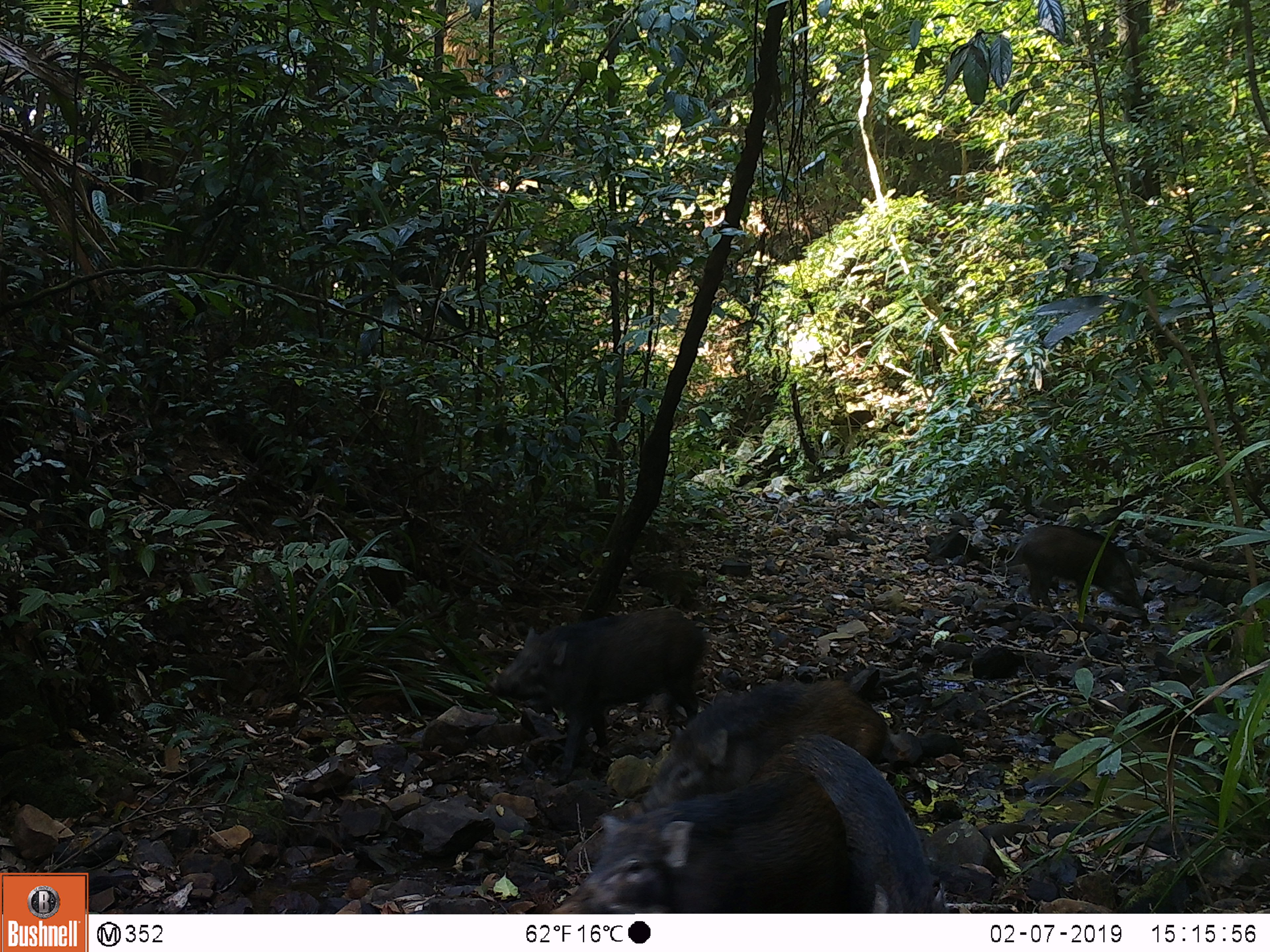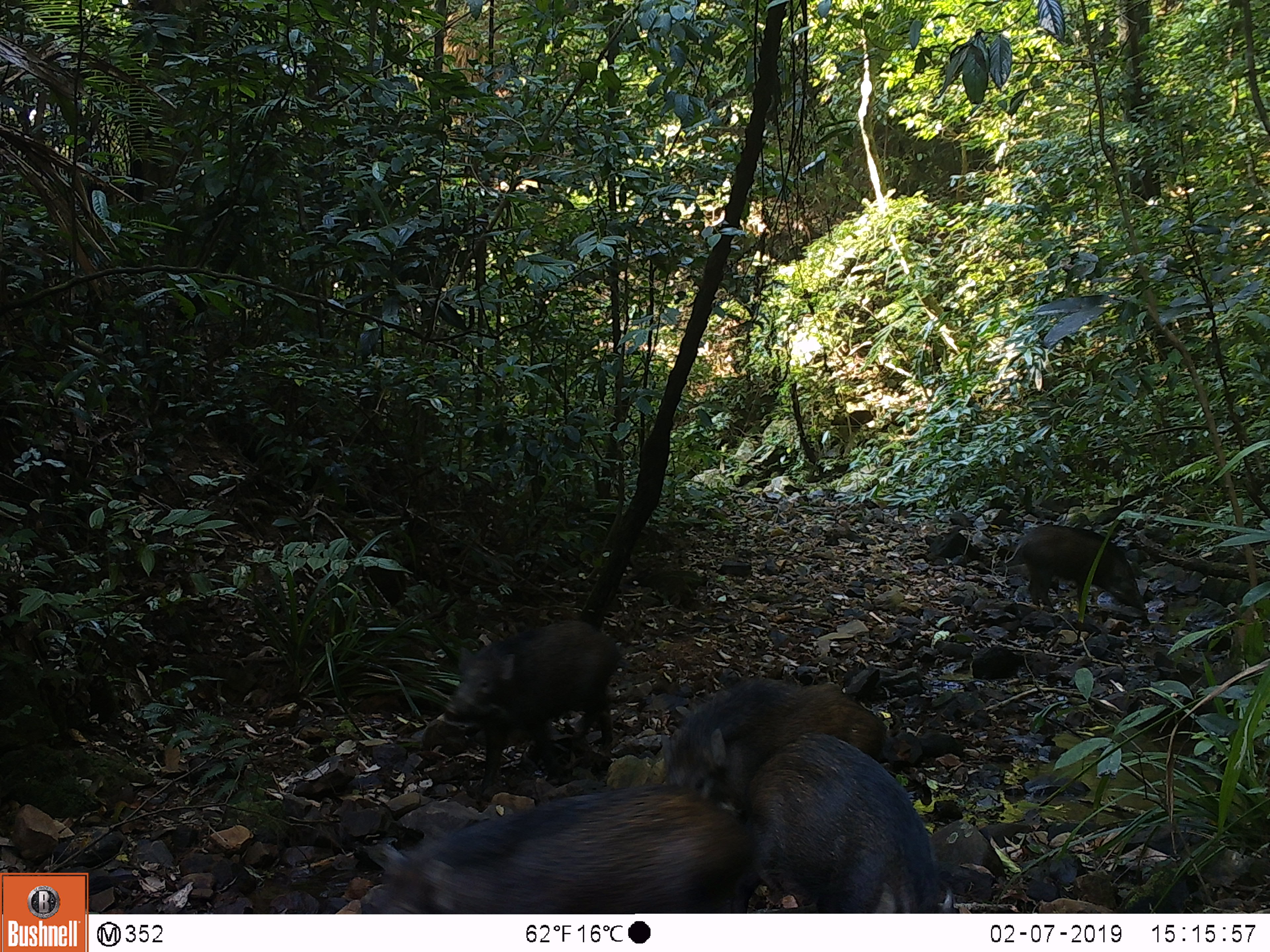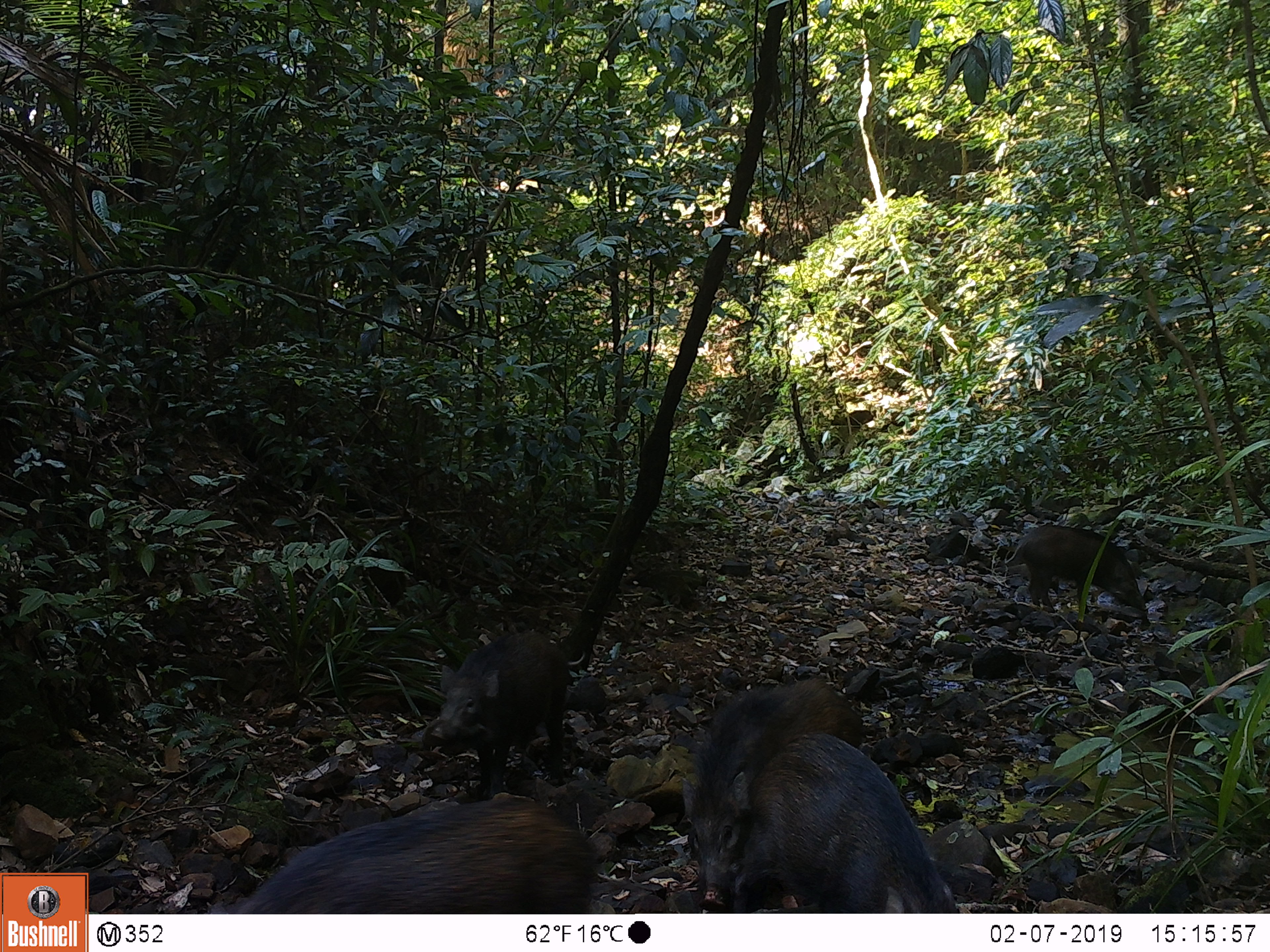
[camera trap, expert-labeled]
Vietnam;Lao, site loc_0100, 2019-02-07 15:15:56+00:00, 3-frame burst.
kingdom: Animalia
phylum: Chordata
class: Mammalia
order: Artiodactyla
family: Suidae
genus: Sus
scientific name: Sus scrofa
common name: eurasian wild pig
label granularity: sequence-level